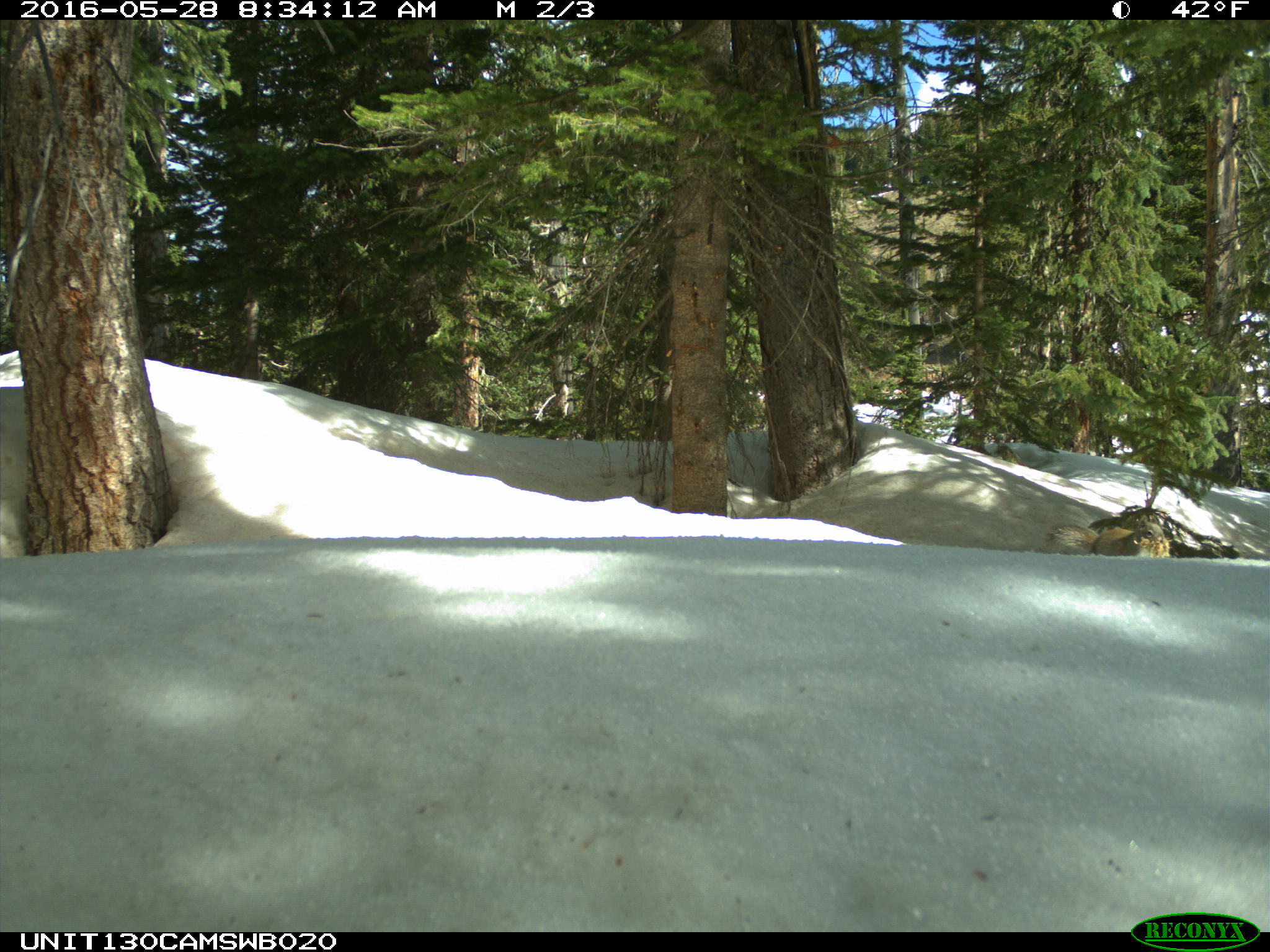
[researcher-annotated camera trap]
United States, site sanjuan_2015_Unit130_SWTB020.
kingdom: Animalia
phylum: Chordata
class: Mammalia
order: Rodentia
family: Sciuridae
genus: Tamiasciurus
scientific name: Tamiasciurus hudsonicus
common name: american red squirrel